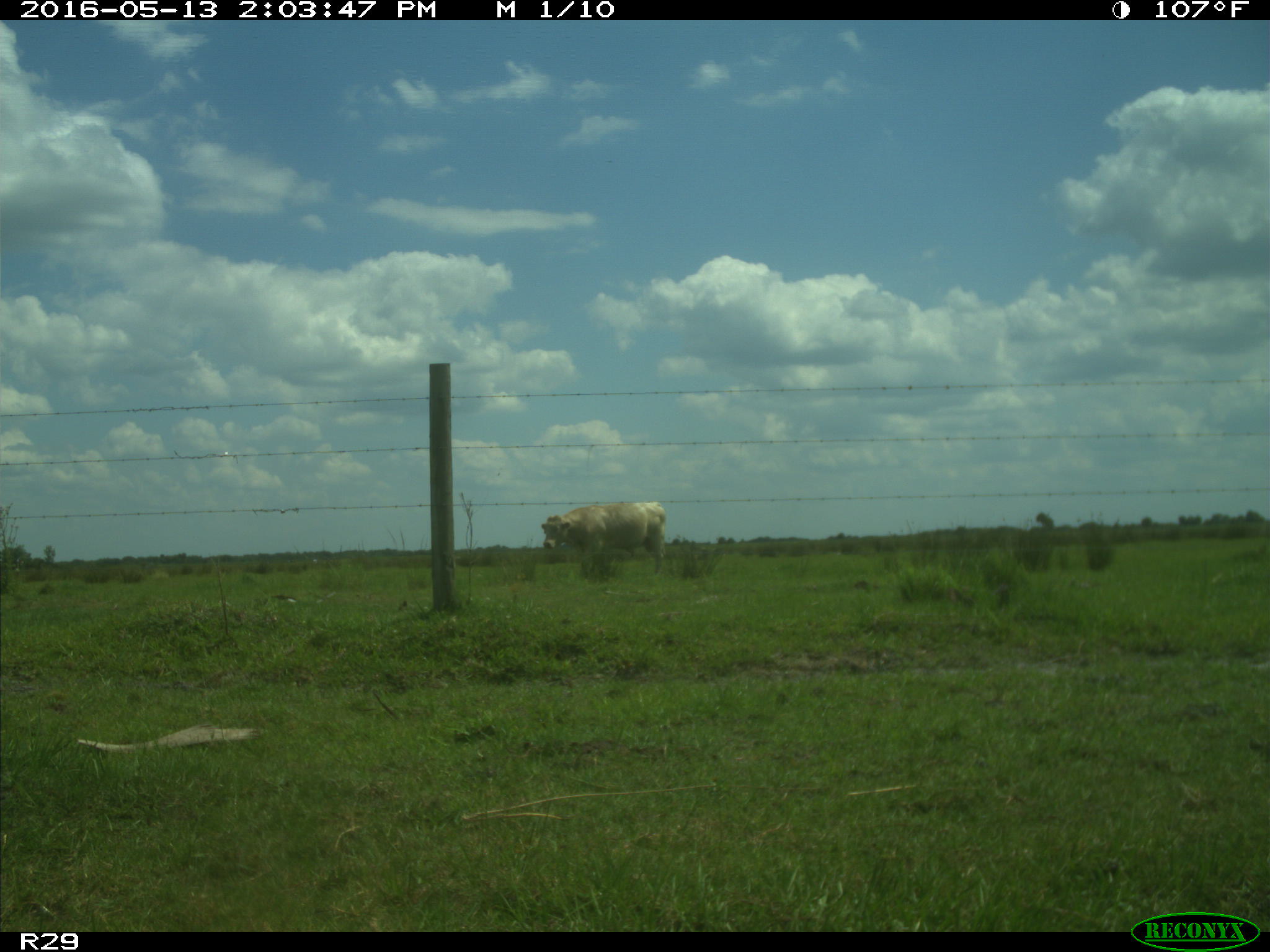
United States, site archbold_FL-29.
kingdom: Animalia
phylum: Chordata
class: Mammalia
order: Artiodactyla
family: Bovidae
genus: Bos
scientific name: Bos taurus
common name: domestic cow